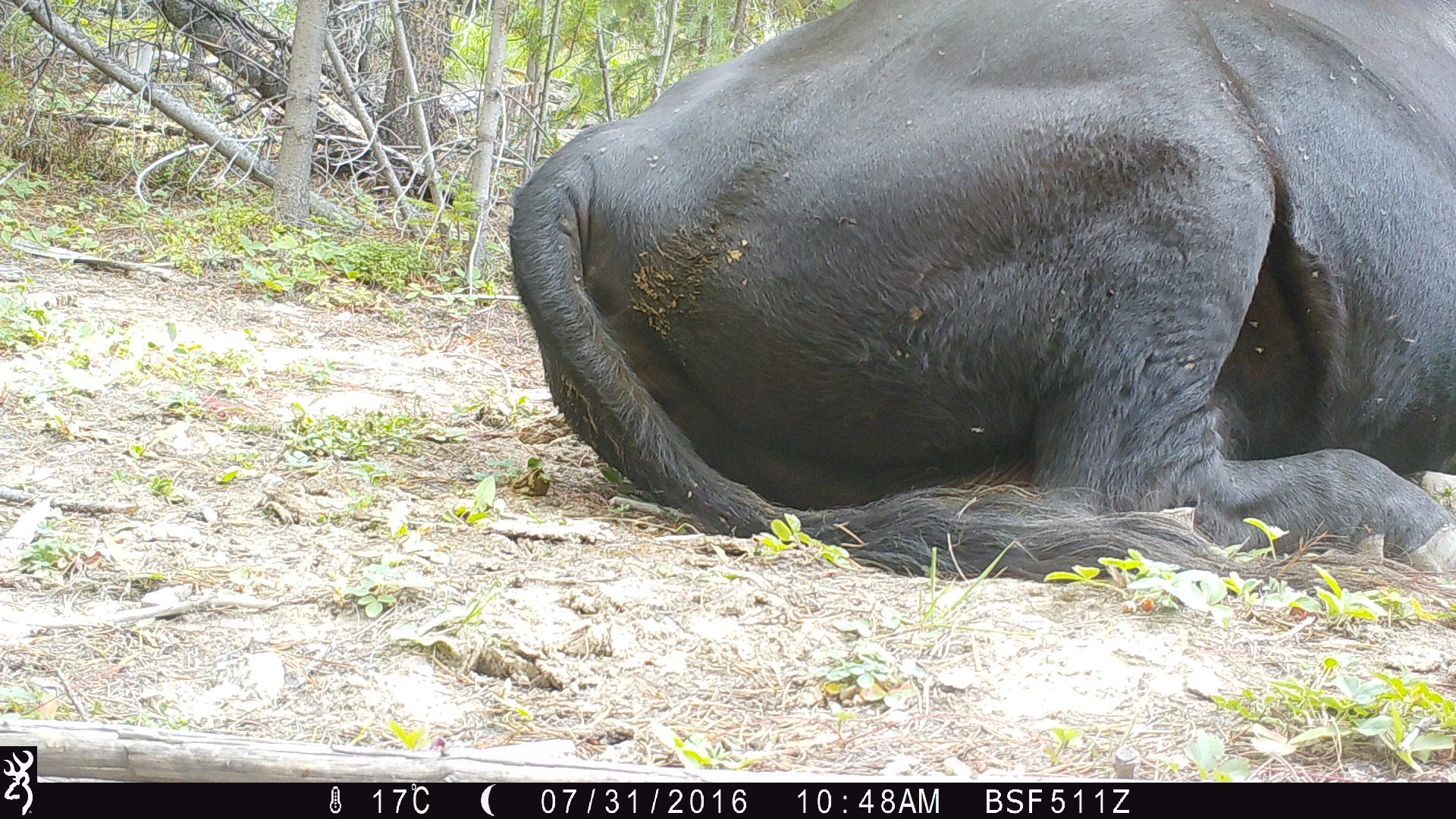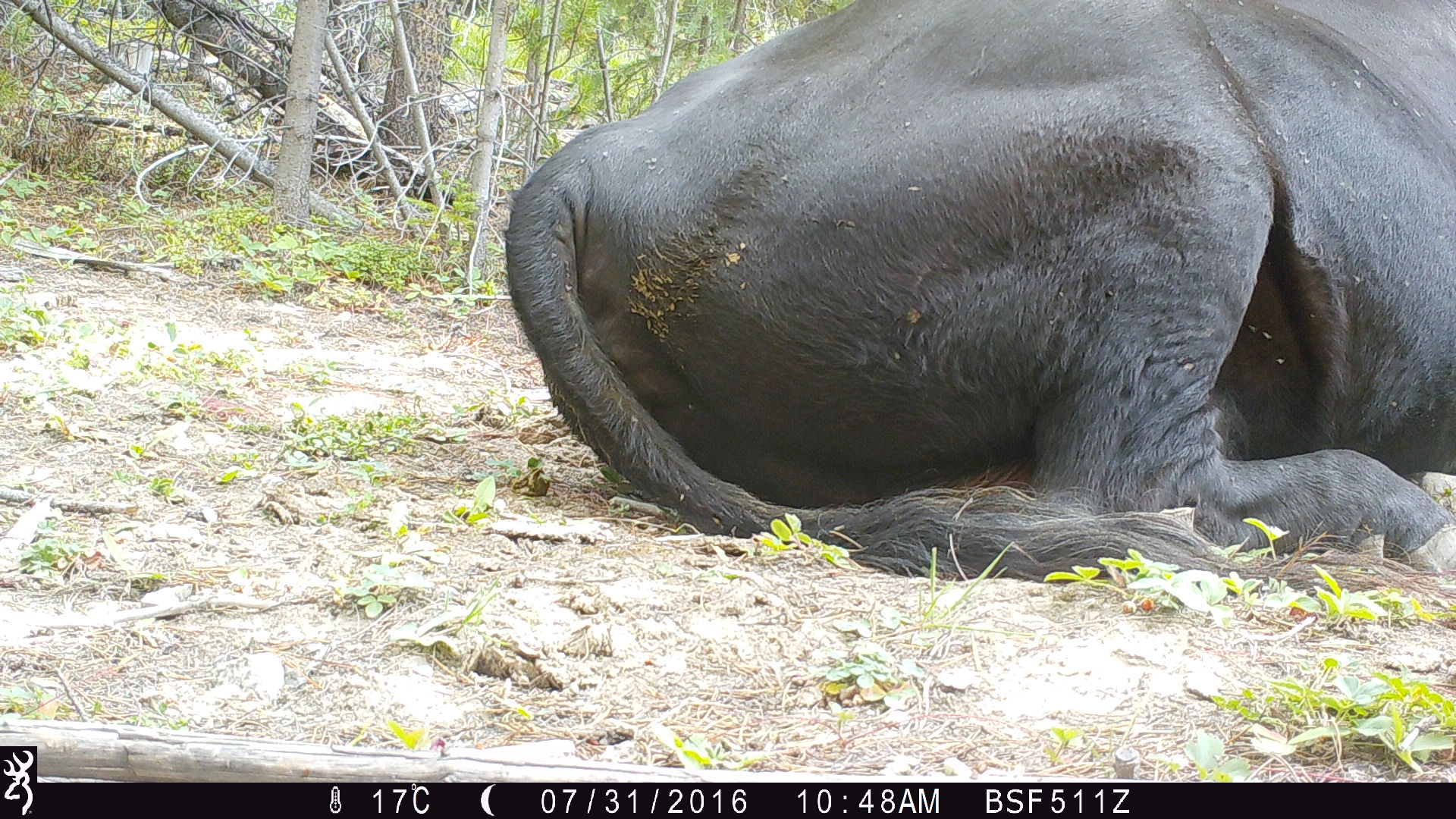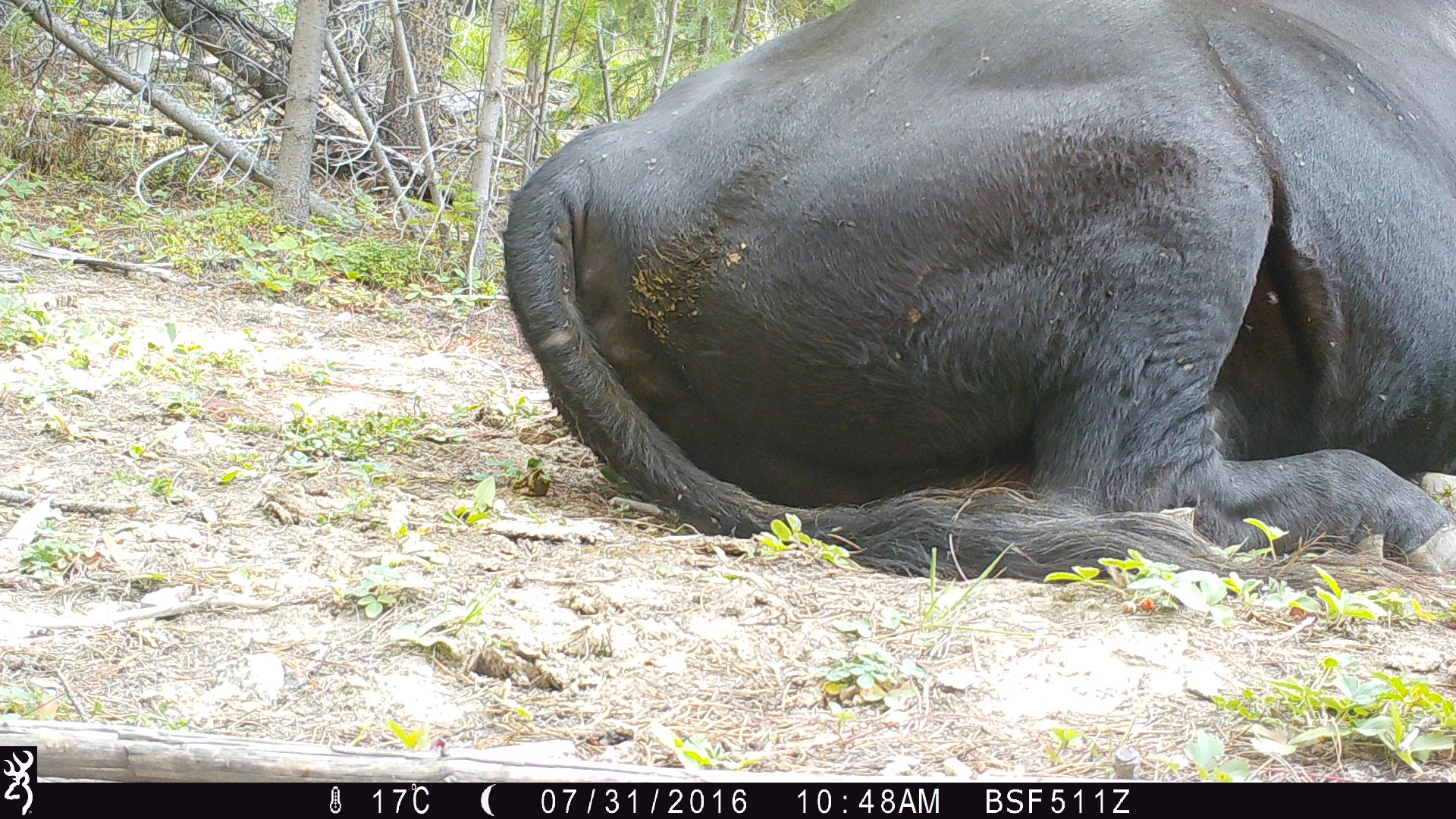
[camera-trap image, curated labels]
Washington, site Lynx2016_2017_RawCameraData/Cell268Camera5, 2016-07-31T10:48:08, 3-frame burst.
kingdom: Animalia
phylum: Chordata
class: Mammalia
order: Artiodactyla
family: Bovidae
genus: Bos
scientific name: Bos taurus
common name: domestic cattle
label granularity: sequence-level